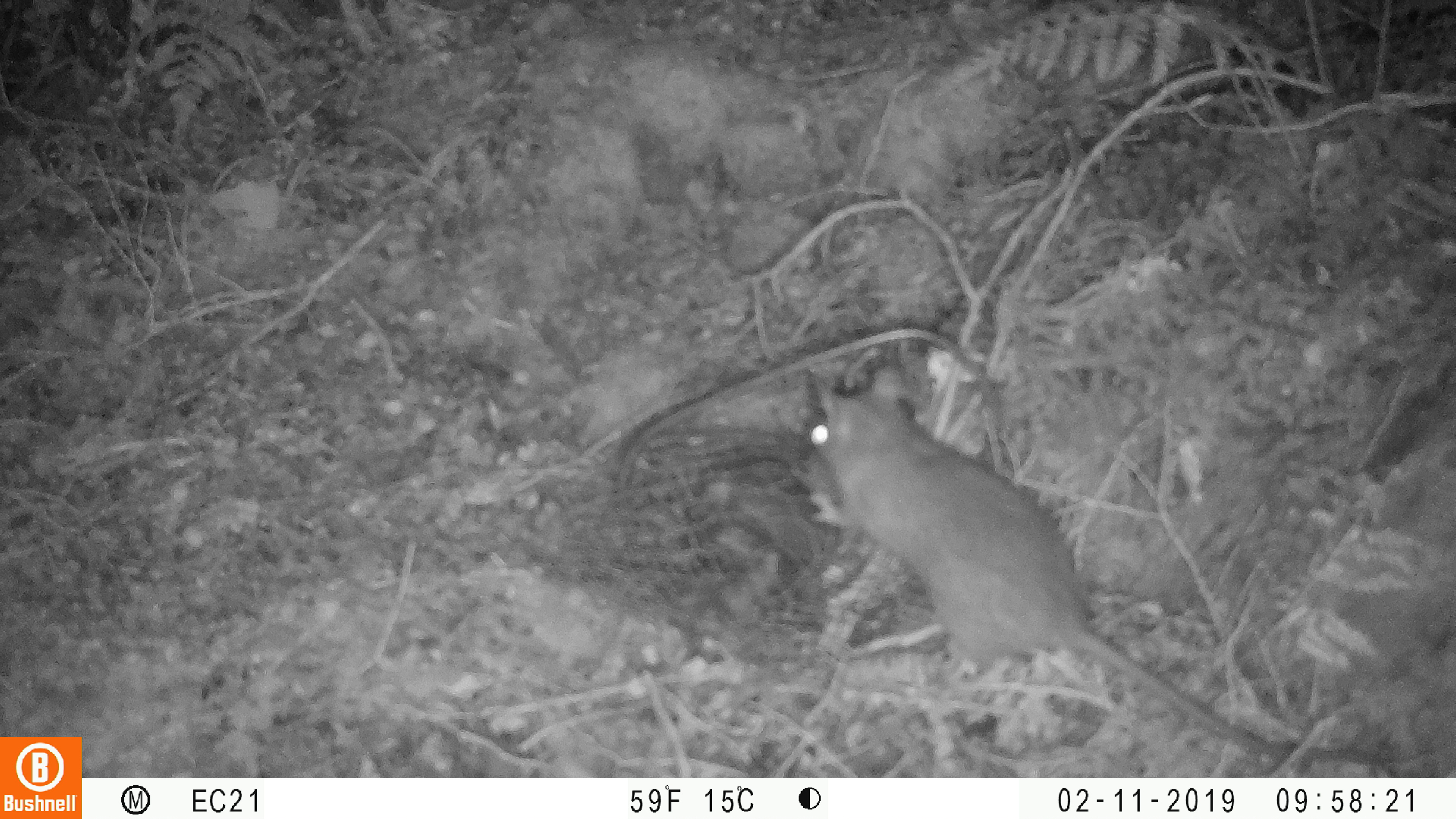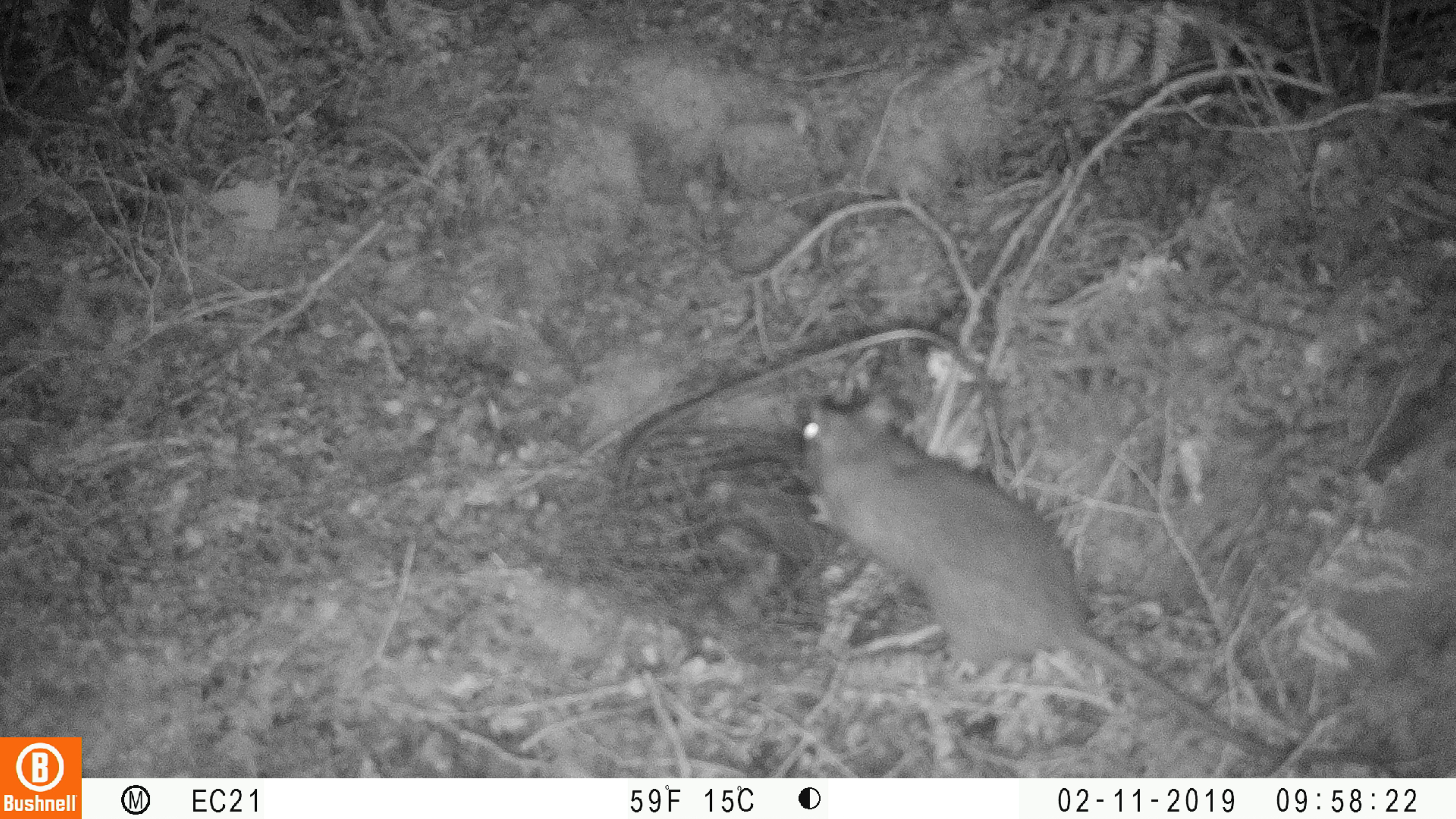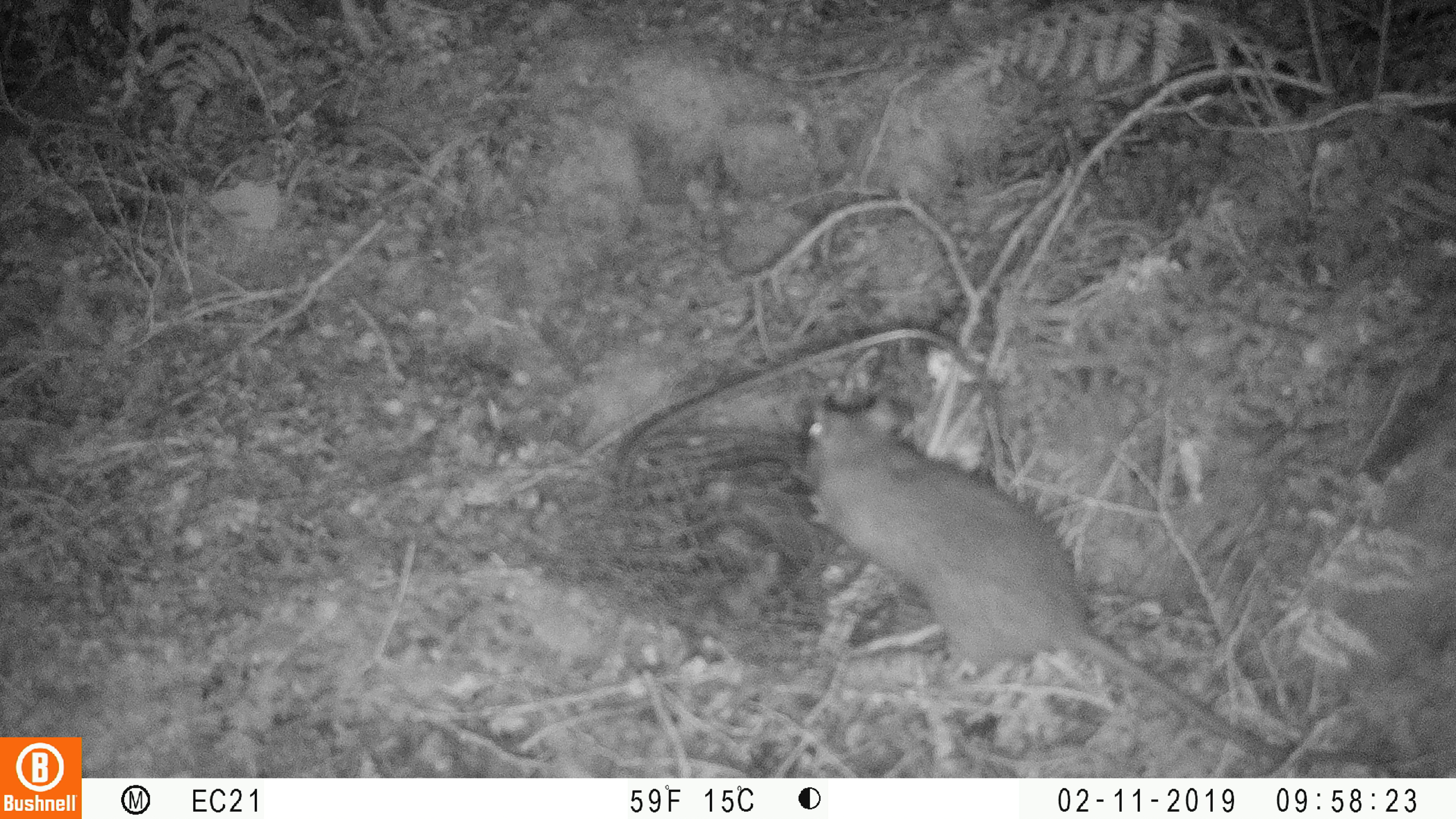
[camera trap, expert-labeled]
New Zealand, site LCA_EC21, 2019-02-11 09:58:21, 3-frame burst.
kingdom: Animalia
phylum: Chordata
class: Mammalia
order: Rodentia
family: Muridae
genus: Rattus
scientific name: Rattus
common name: rat